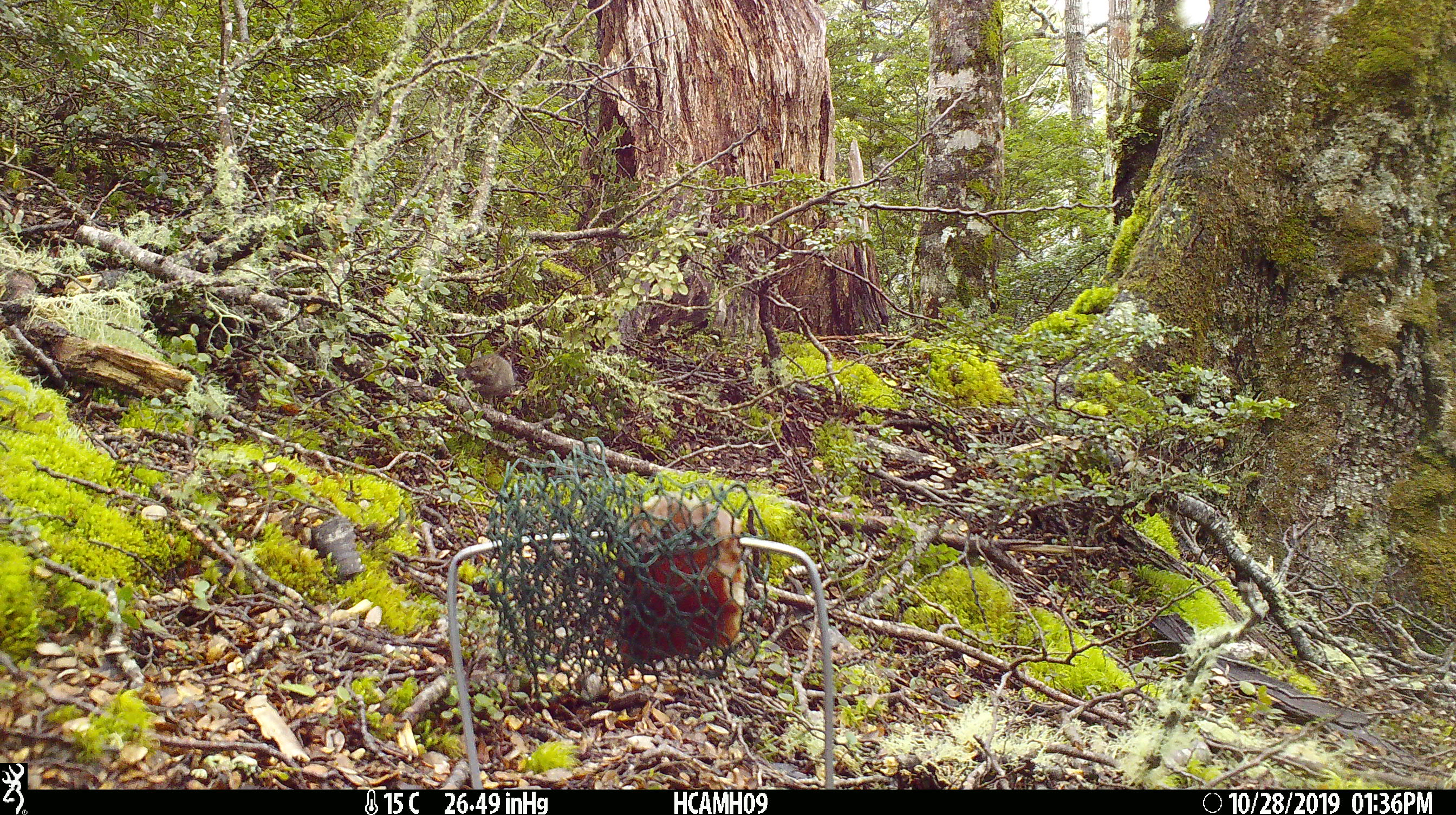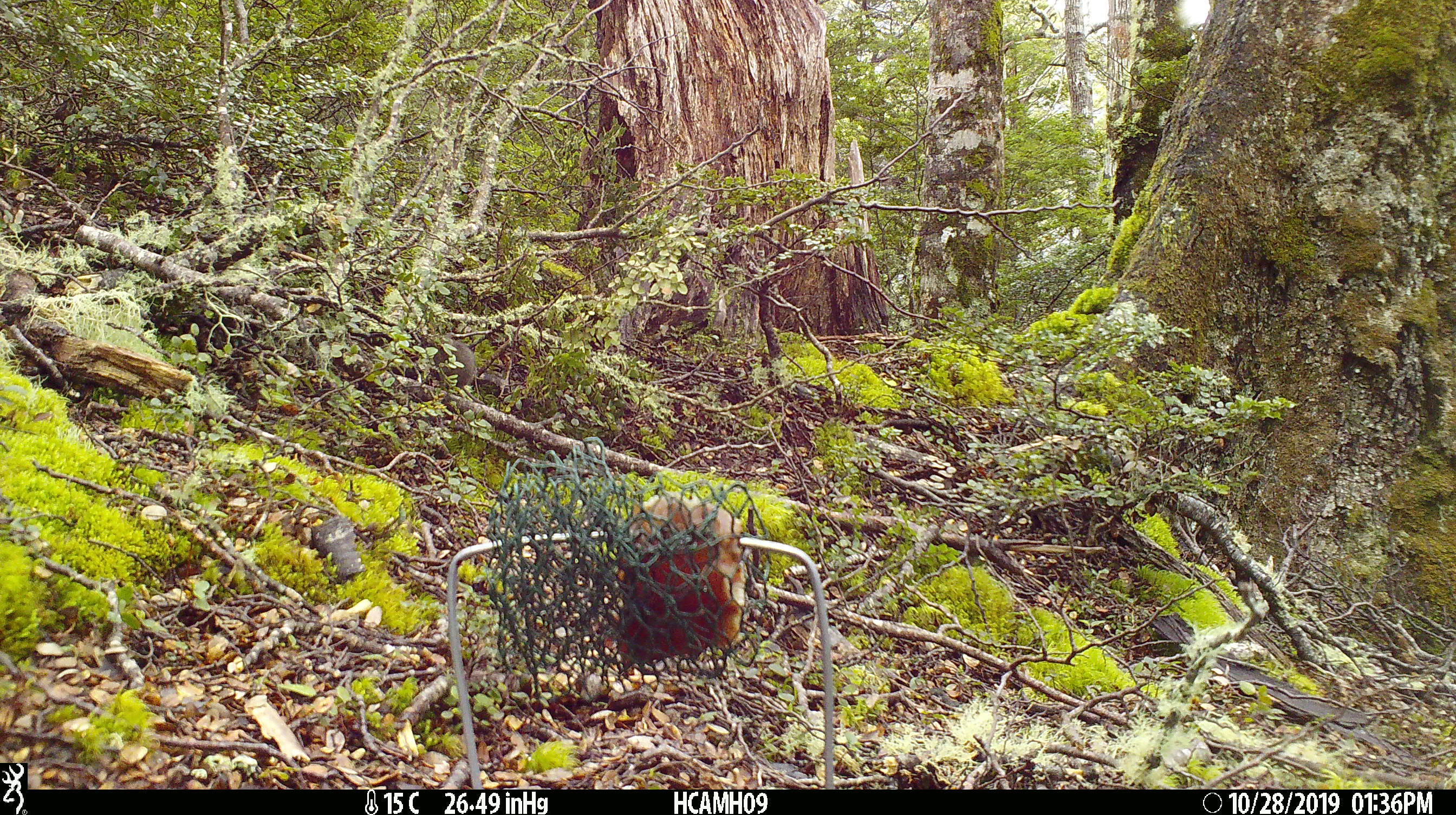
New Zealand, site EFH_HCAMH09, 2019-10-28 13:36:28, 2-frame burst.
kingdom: Animalia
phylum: Chordata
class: Mammalia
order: Rodentia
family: Muridae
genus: Mus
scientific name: Mus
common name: mouse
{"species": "mouse (Mus)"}